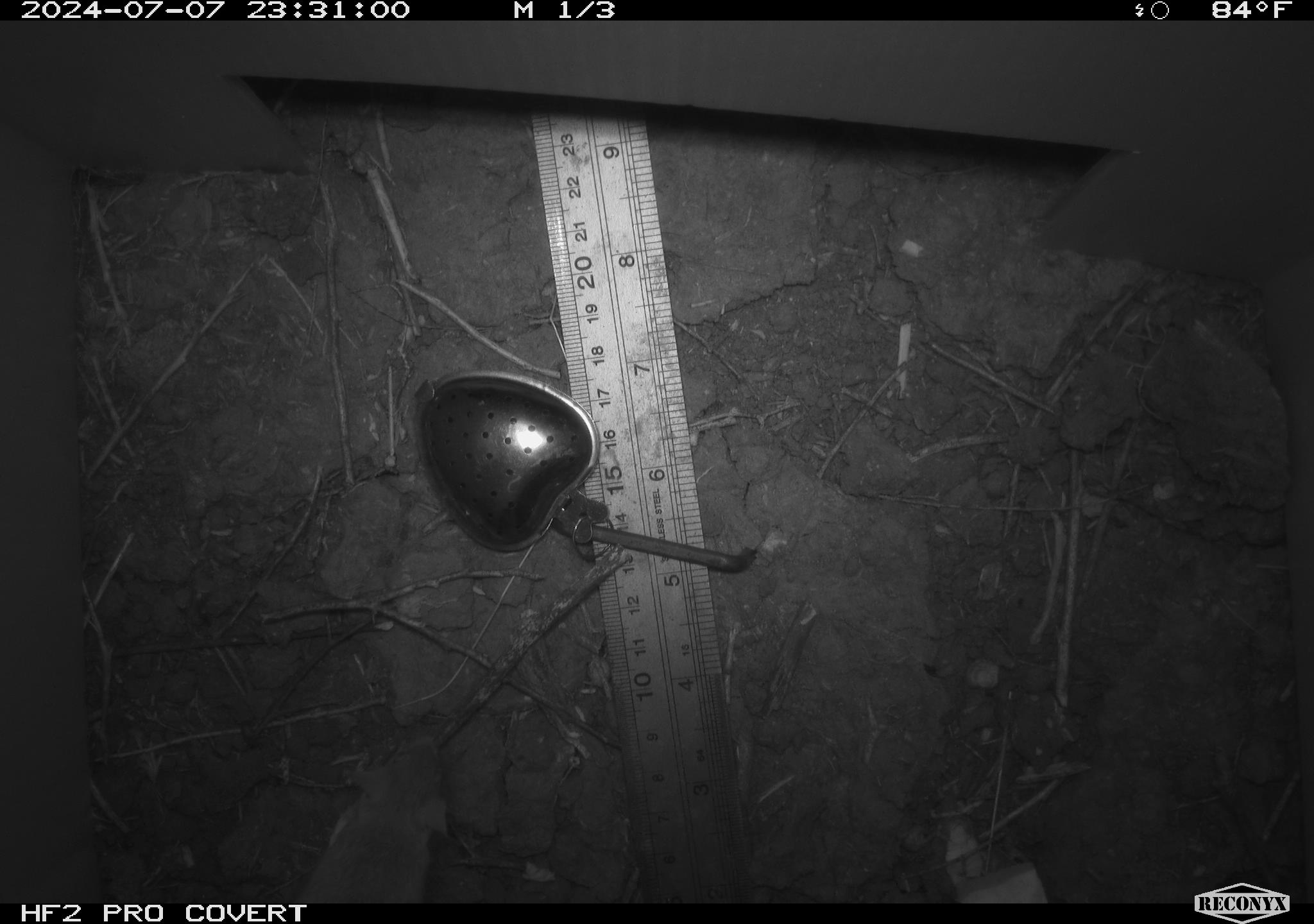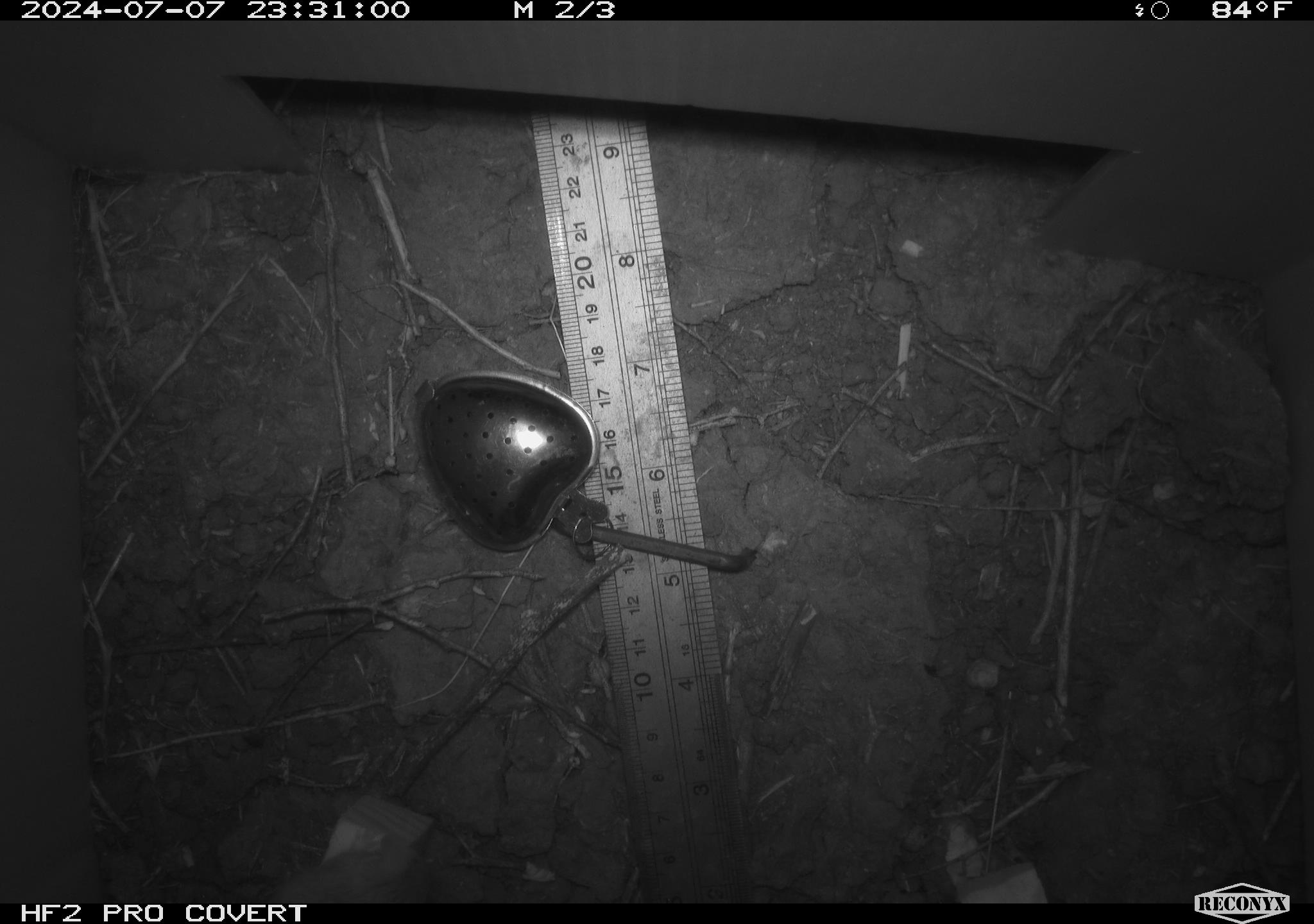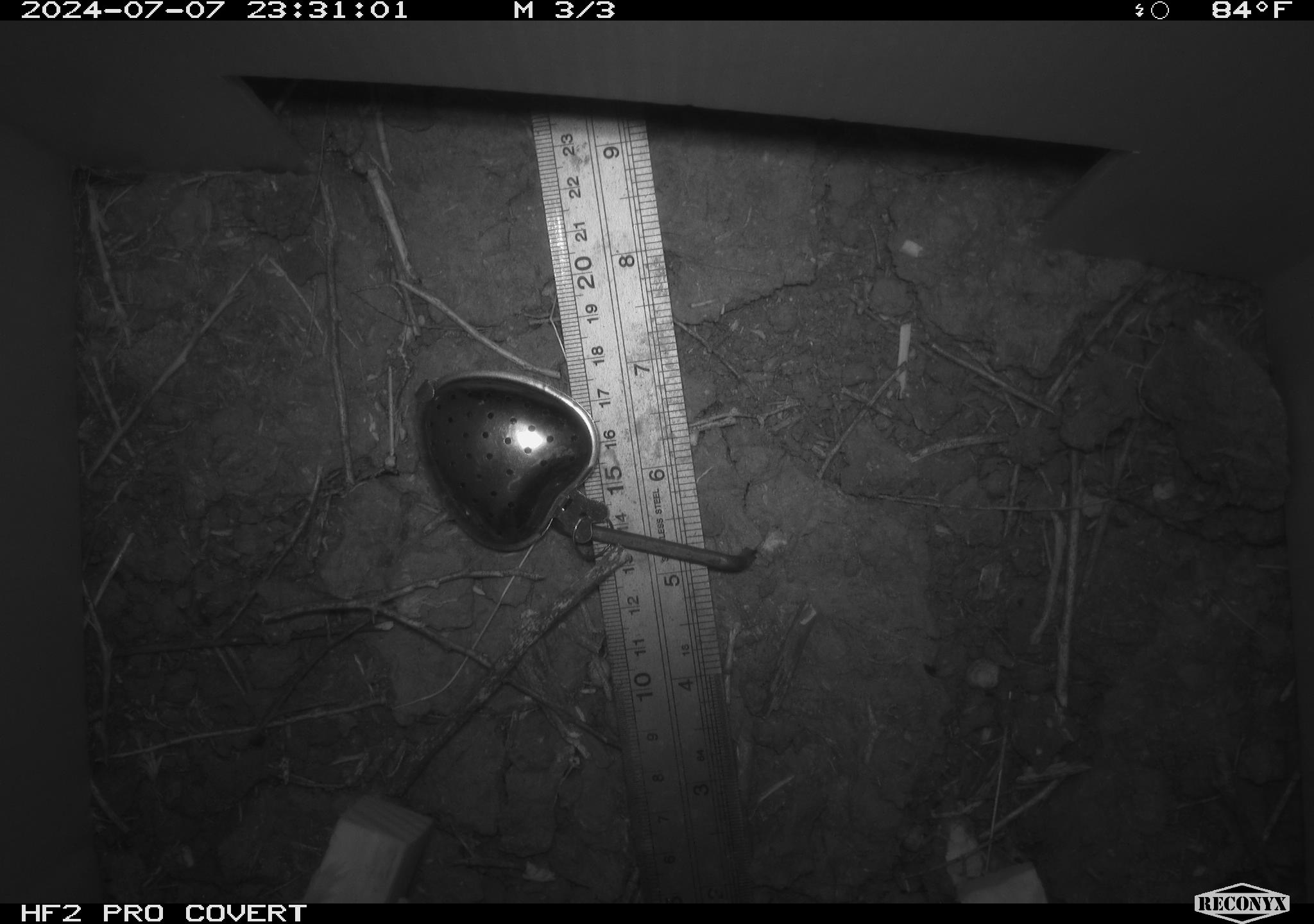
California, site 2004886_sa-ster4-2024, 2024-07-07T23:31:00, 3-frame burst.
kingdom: Animalia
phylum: Chordata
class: Mammalia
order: Rodentia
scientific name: Rodentia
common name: mouse species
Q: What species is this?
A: Mouse species (Rodentia).